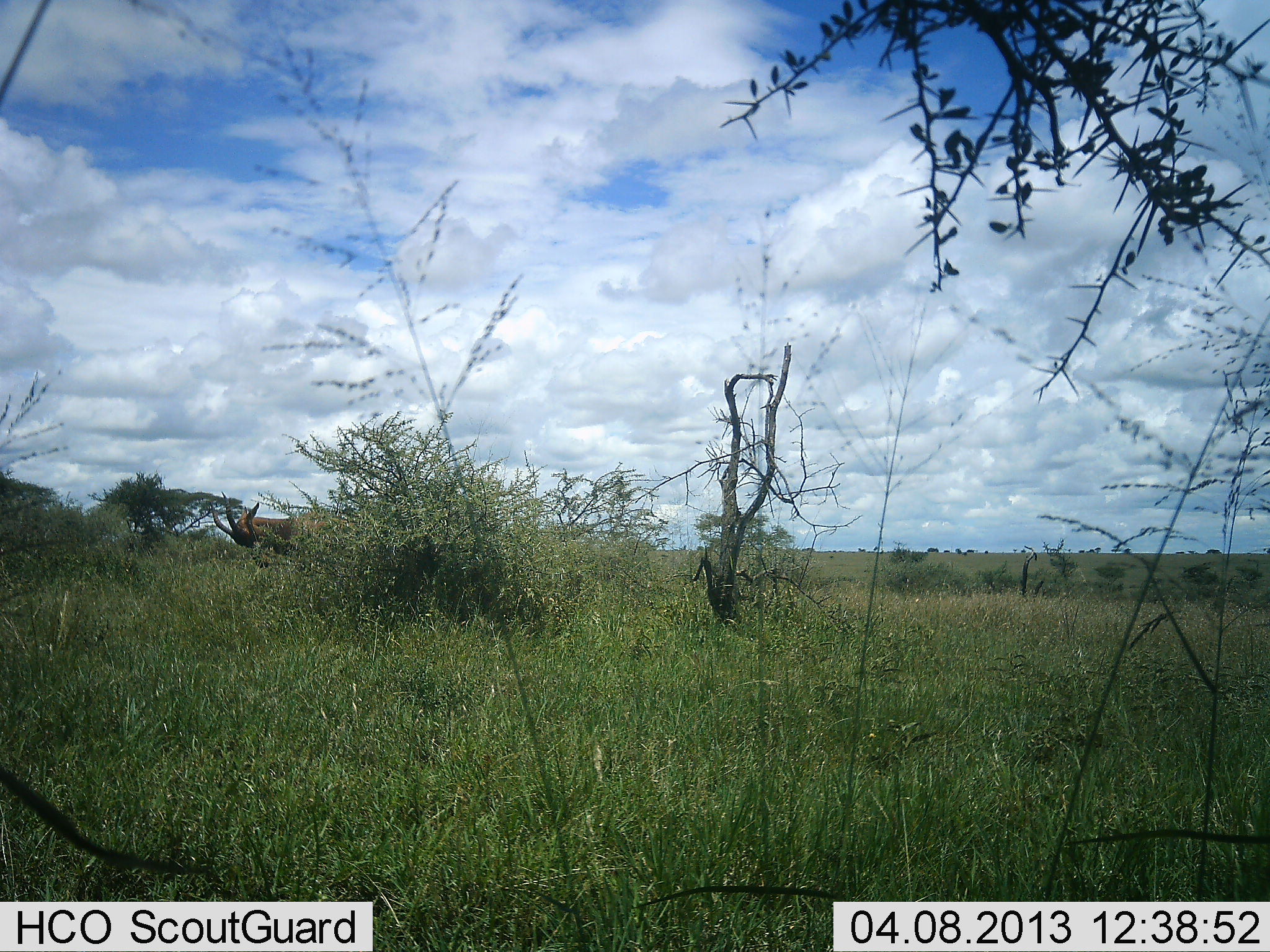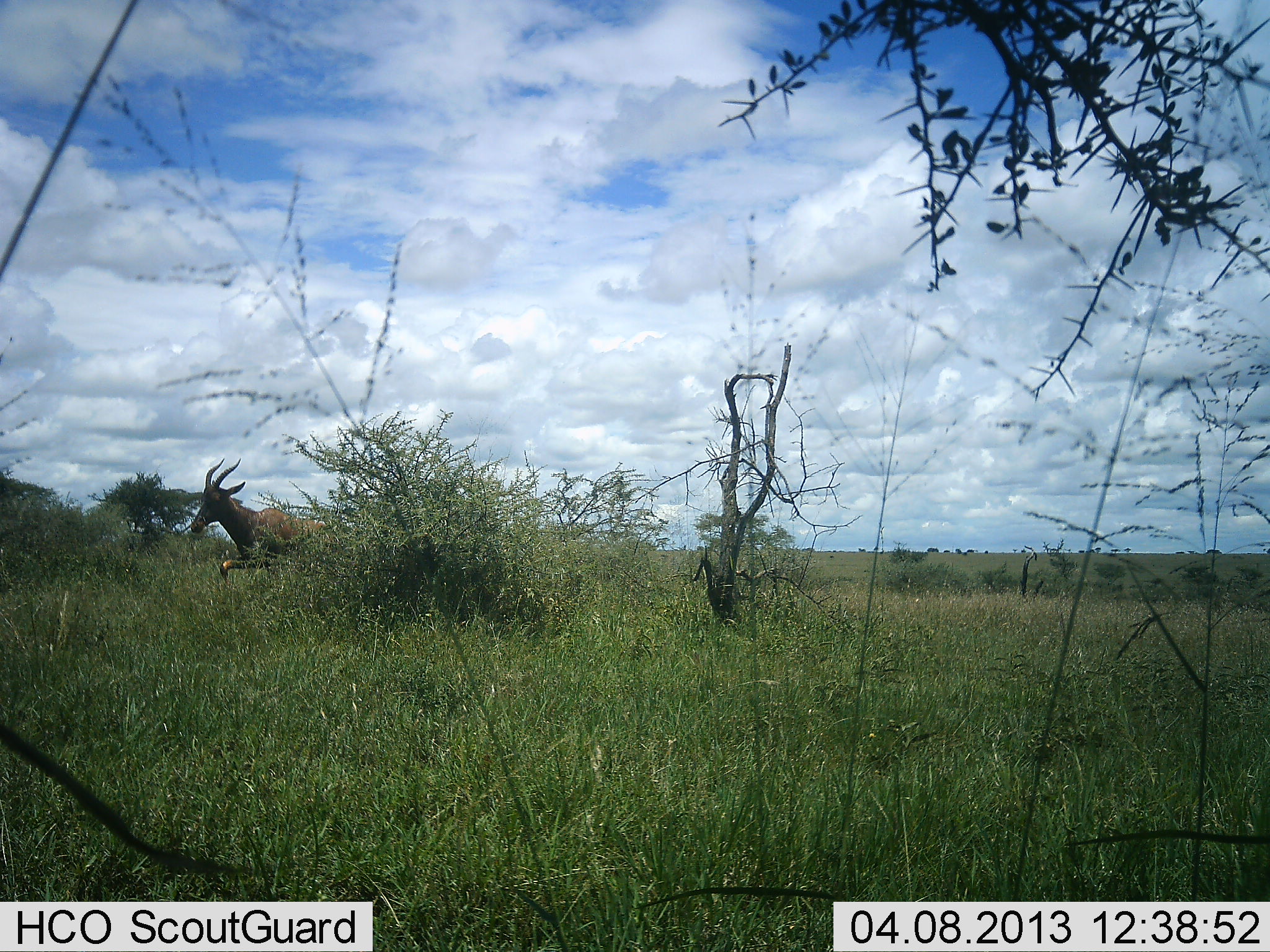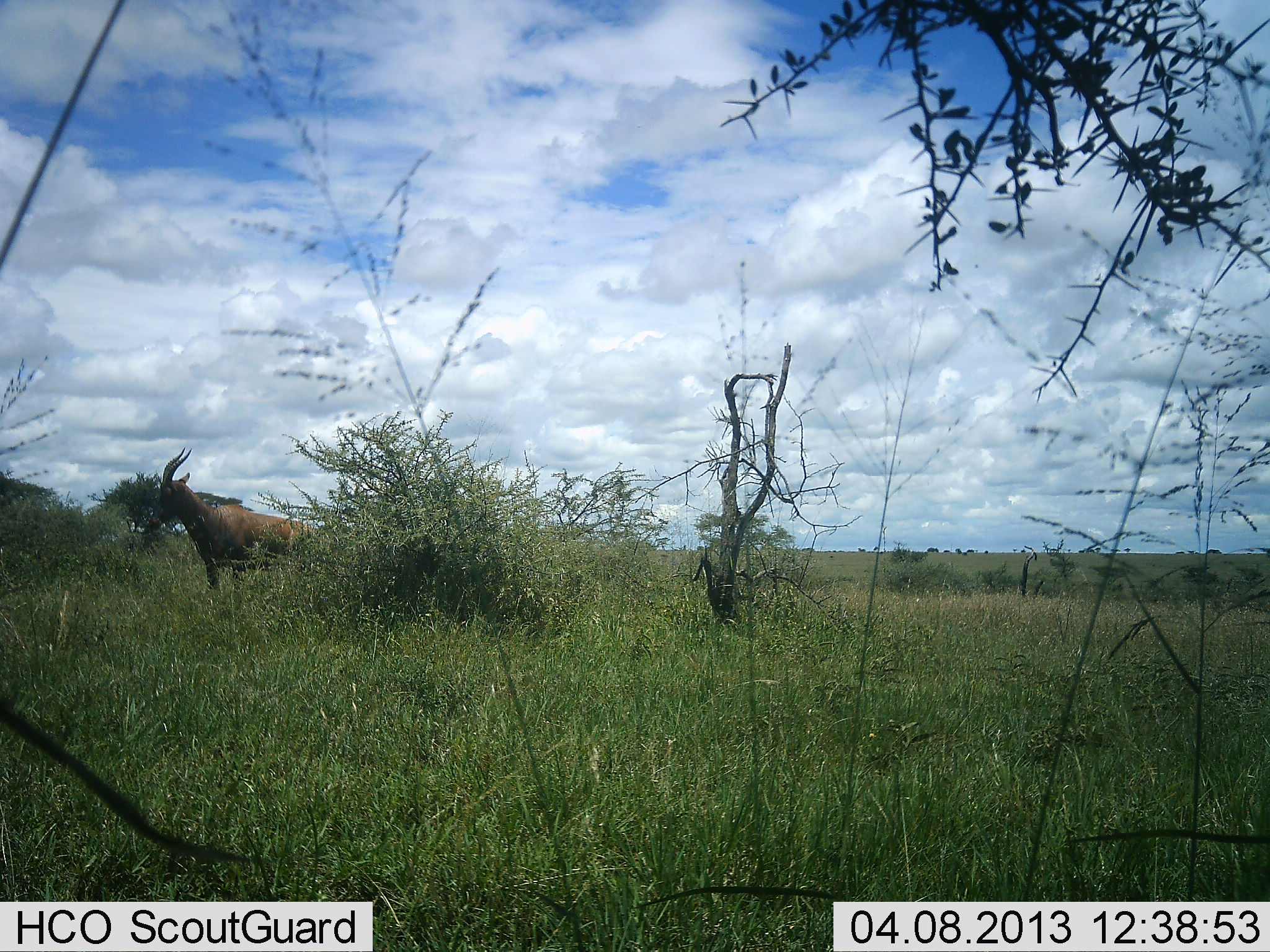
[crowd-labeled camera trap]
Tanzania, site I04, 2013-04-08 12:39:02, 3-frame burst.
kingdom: Animalia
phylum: Chordata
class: Mammalia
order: Artiodactyla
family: Bovidae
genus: Damaliscus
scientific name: Damaliscus lunatus jimela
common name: topi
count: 1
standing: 0%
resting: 0%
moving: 100%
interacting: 0%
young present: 0%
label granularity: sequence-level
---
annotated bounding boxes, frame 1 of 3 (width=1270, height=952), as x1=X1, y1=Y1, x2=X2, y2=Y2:
animal: x1=212, y1=491, x2=355, y2=559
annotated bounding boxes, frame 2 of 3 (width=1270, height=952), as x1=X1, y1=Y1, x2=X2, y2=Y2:
animal: x1=188, y1=459, x2=335, y2=583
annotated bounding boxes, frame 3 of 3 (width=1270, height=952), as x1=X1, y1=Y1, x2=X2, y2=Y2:
animal: x1=143, y1=447, x2=321, y2=595